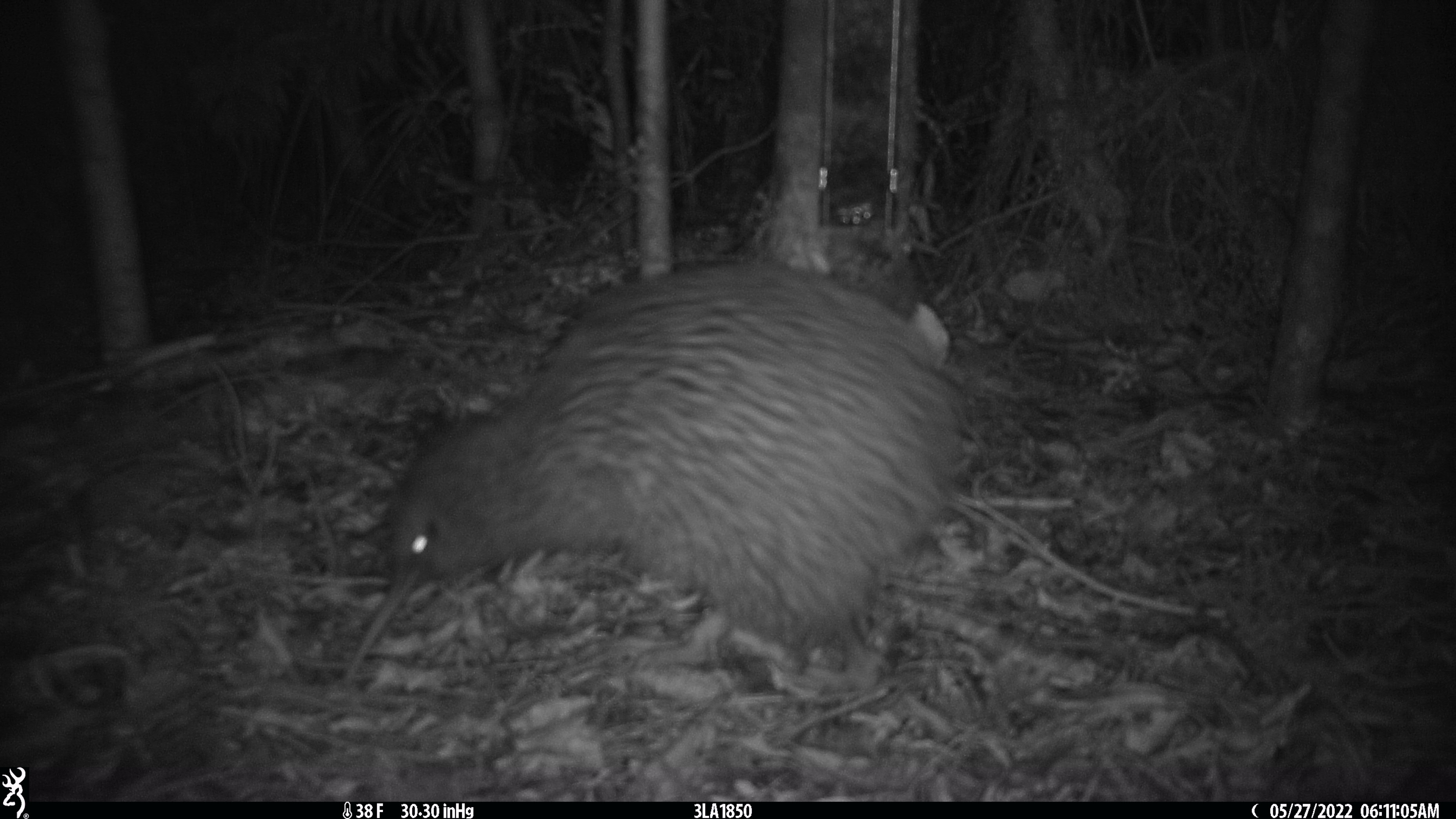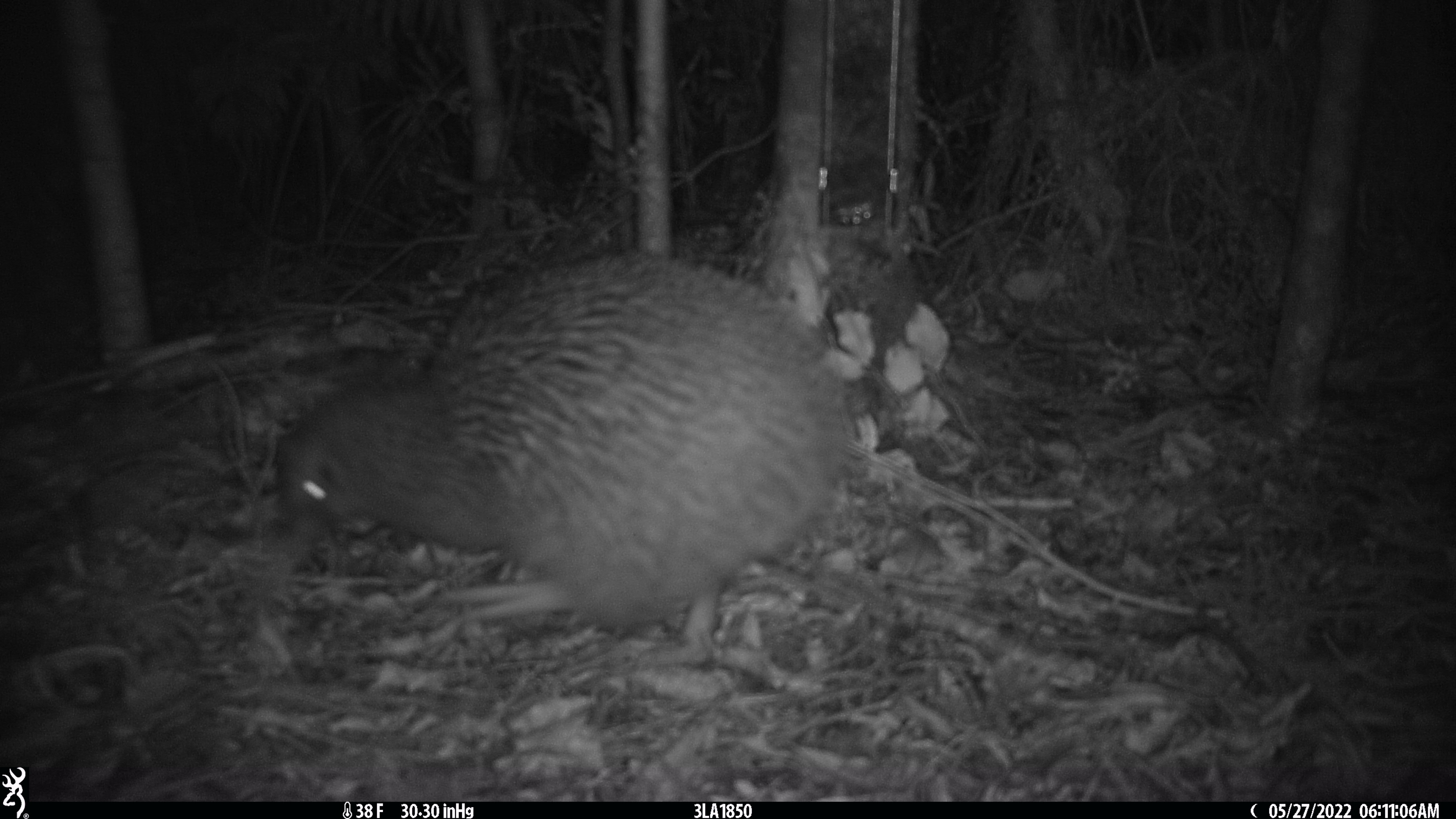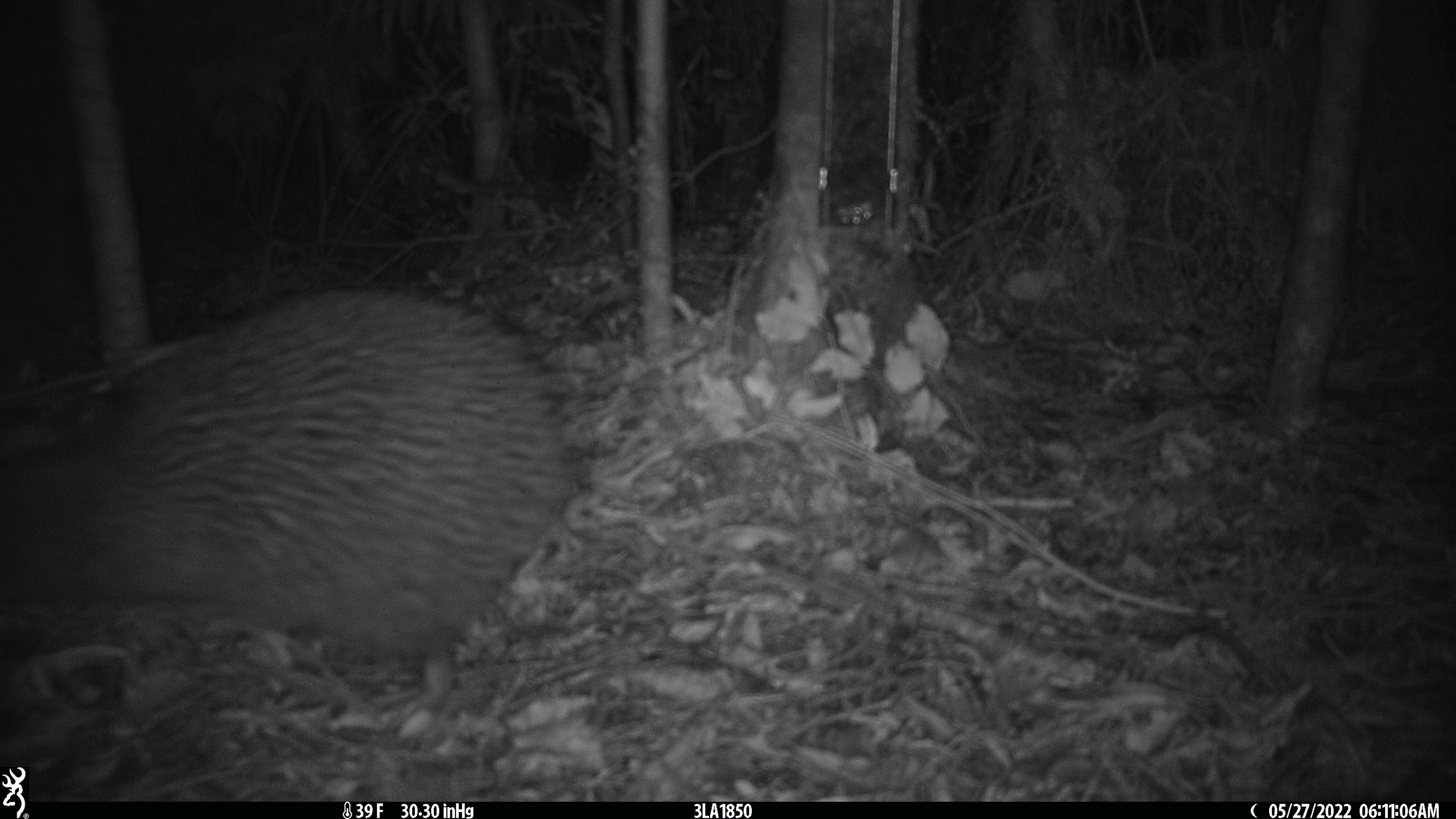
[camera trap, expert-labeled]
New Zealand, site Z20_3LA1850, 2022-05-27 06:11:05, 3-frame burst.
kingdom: Animalia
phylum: Chordata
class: Aves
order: Apterygiformes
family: Apterygidae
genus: Apteryx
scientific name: Apteryx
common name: kiwi